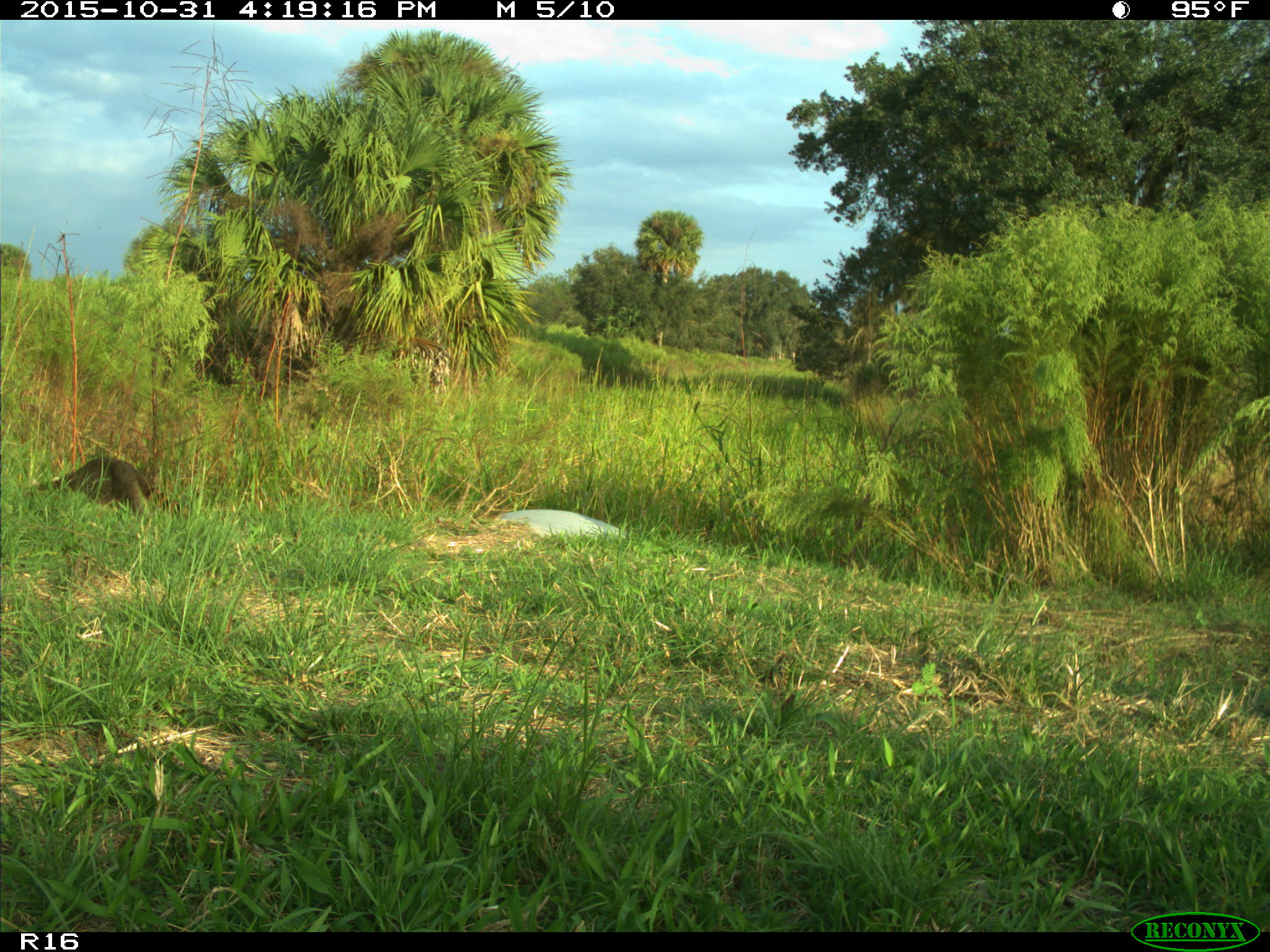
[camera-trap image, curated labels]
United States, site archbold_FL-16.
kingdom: Animalia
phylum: Chordata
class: Mammalia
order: Carnivora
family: Procyonidae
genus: Procyon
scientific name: Procyon lotor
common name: common raccoon